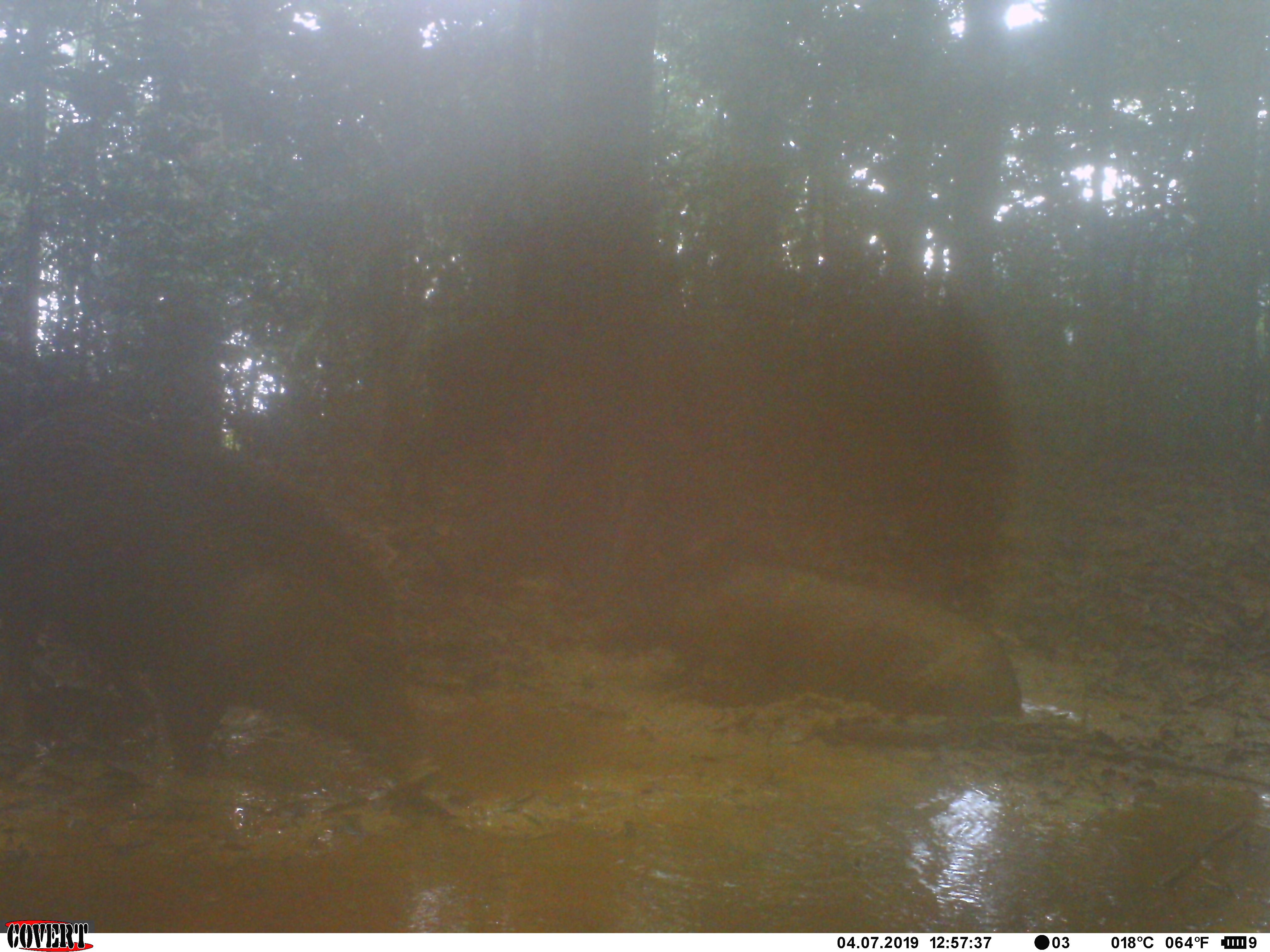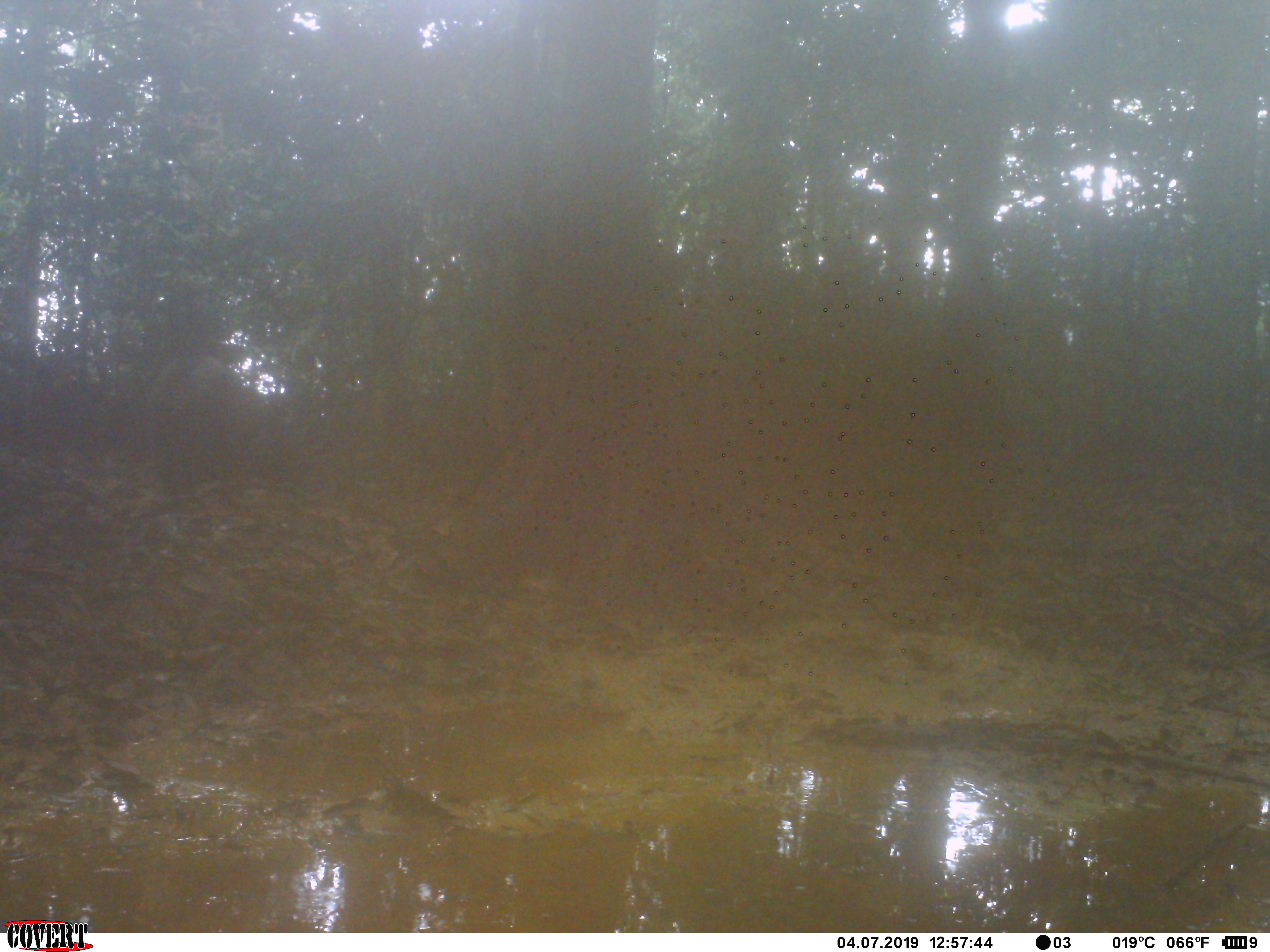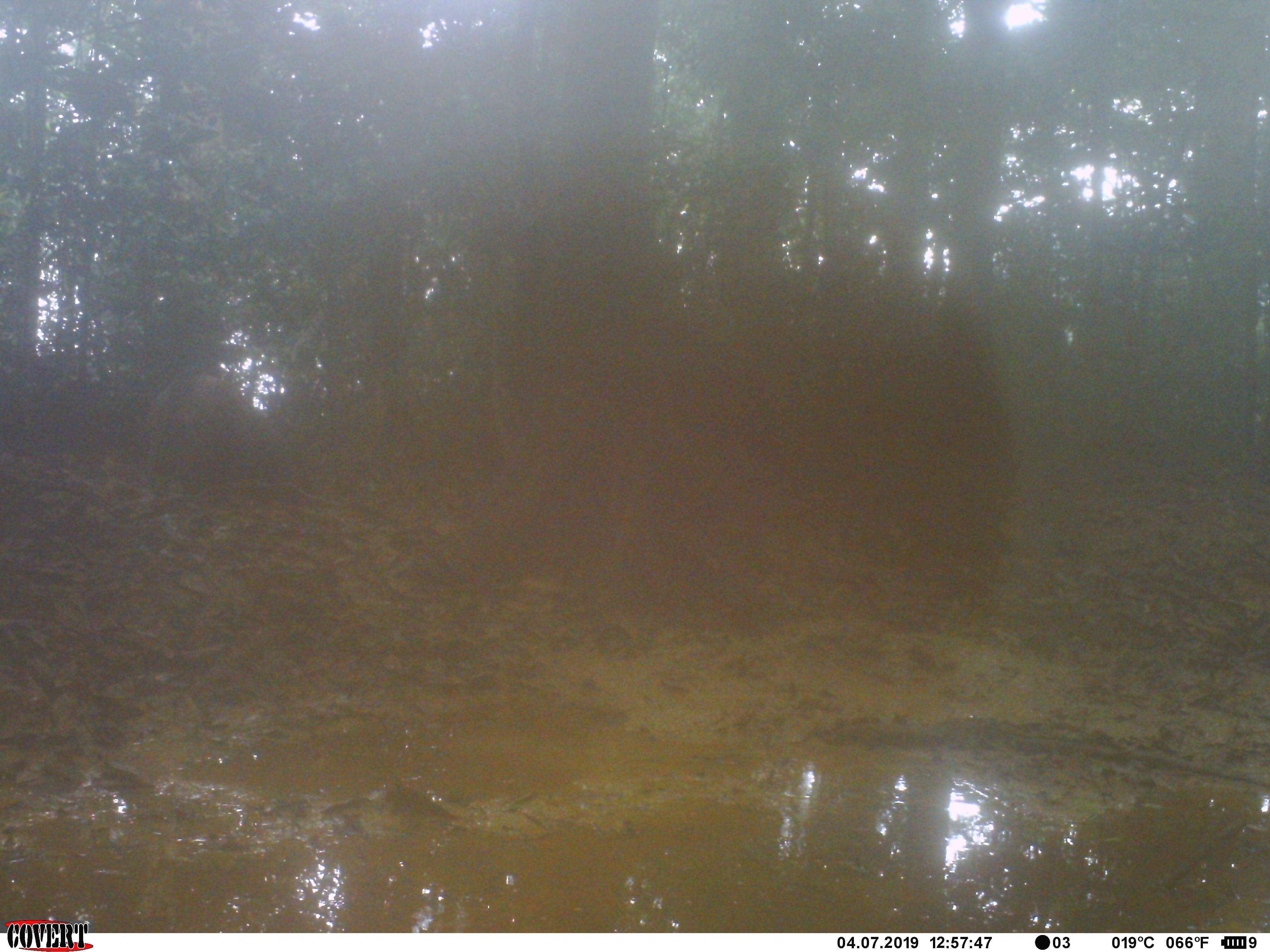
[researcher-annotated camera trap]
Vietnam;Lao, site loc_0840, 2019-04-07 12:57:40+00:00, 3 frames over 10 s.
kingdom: Animalia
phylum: Chordata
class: Mammalia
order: Artiodactyla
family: Suidae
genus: Sus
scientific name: Sus scrofa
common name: eurasian wild pig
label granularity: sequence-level